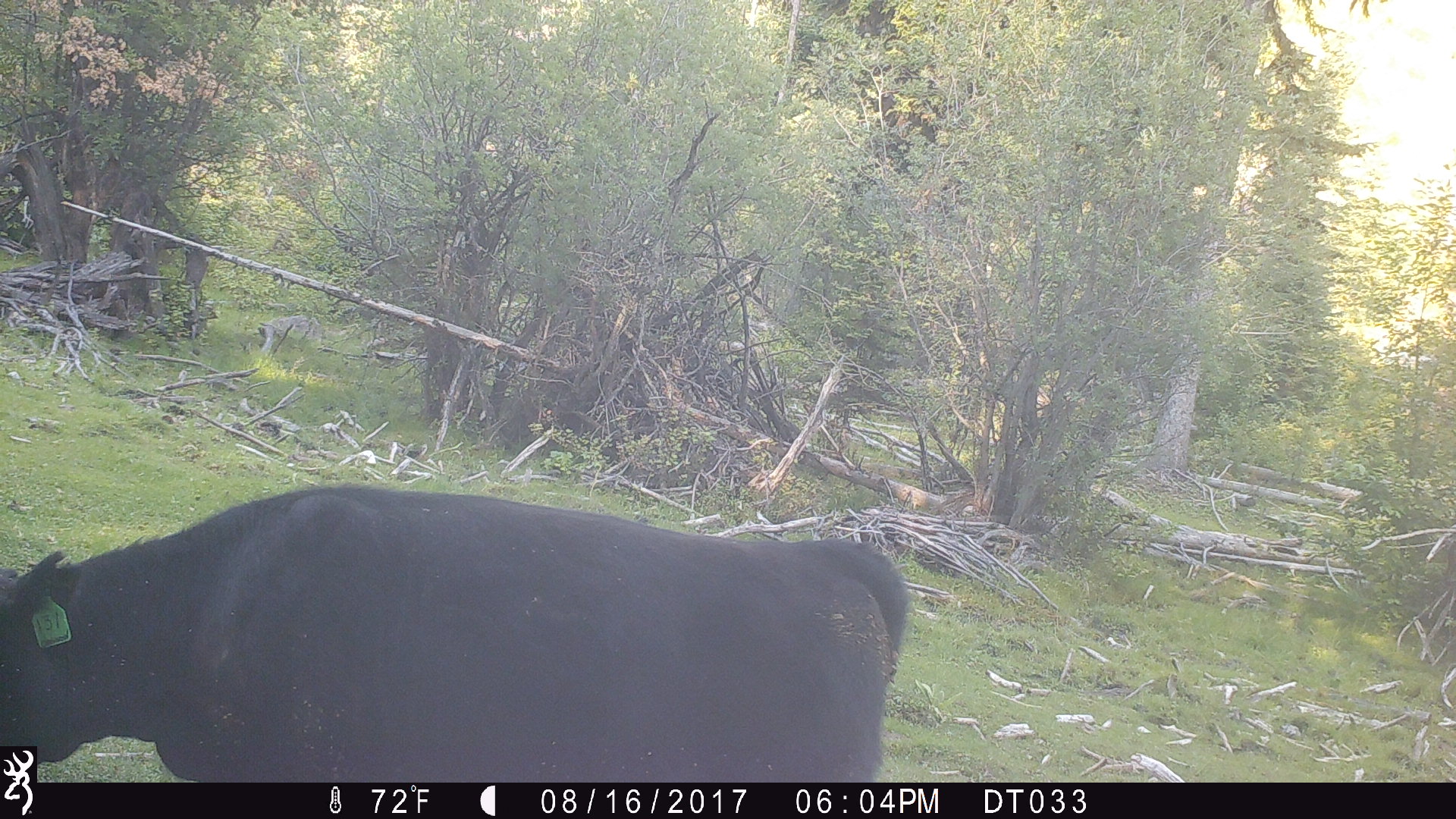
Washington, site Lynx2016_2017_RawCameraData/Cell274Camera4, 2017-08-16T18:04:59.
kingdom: Animalia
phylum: Chordata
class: Mammalia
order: Artiodactyla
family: Bovidae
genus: Bos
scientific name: Bos taurus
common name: domestic cattle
Domestic cattle (Bos taurus). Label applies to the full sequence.